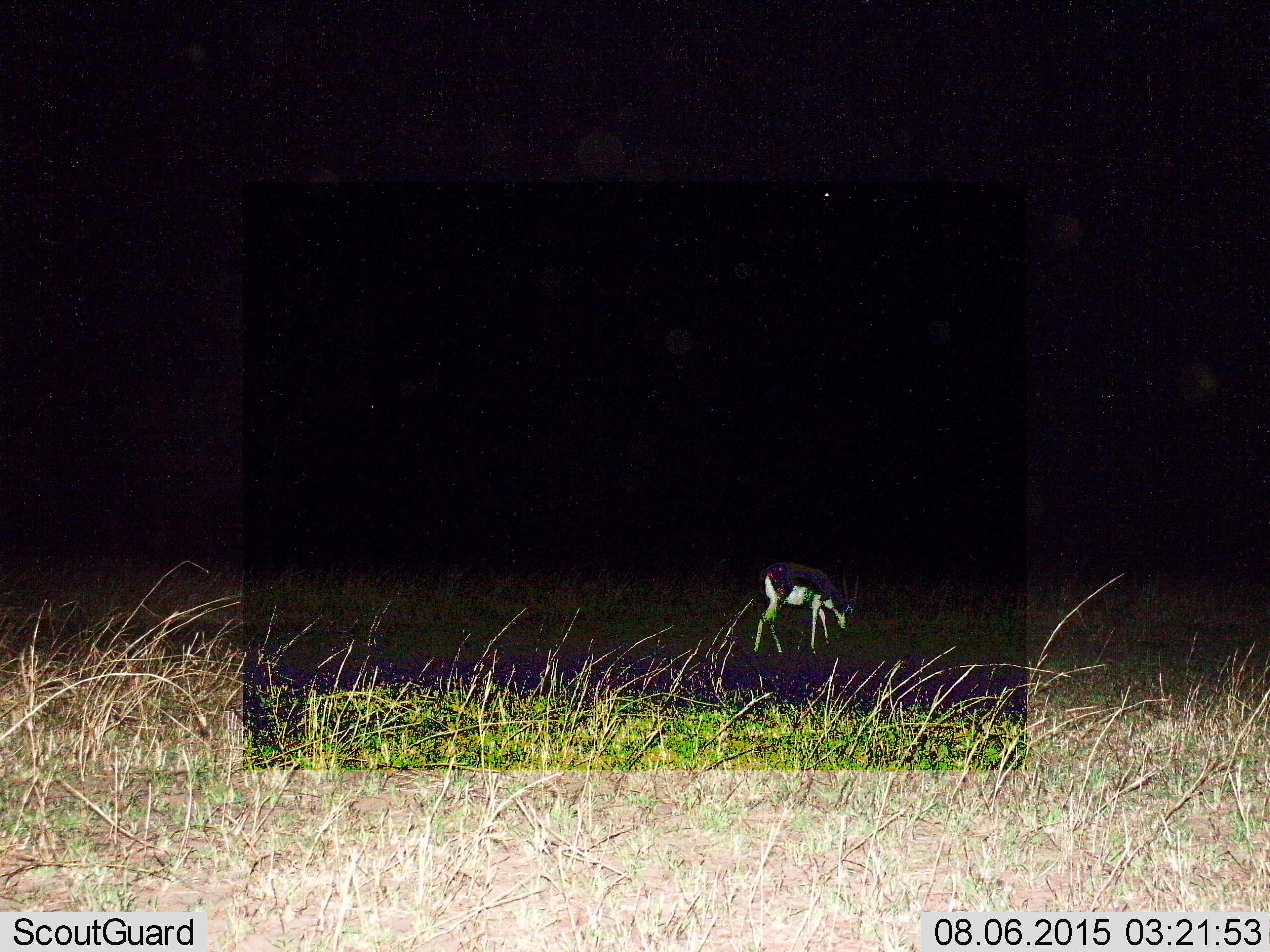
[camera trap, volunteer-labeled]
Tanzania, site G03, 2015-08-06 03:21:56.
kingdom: Animalia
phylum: Chordata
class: Mammalia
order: Artiodactyla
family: Bovidae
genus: Eudorcas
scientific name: Eudorcas thomsonii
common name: thomson's gazelle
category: gazellethomsons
Gazellethomsons (thomson's gazelle) (Eudorcas thomsonii), count 1. Behavior (volunteer vote fractions): standing 17%, resting 0%, moving 17%, interacting 0%. Young present (vote fraction): 0%. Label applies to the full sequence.